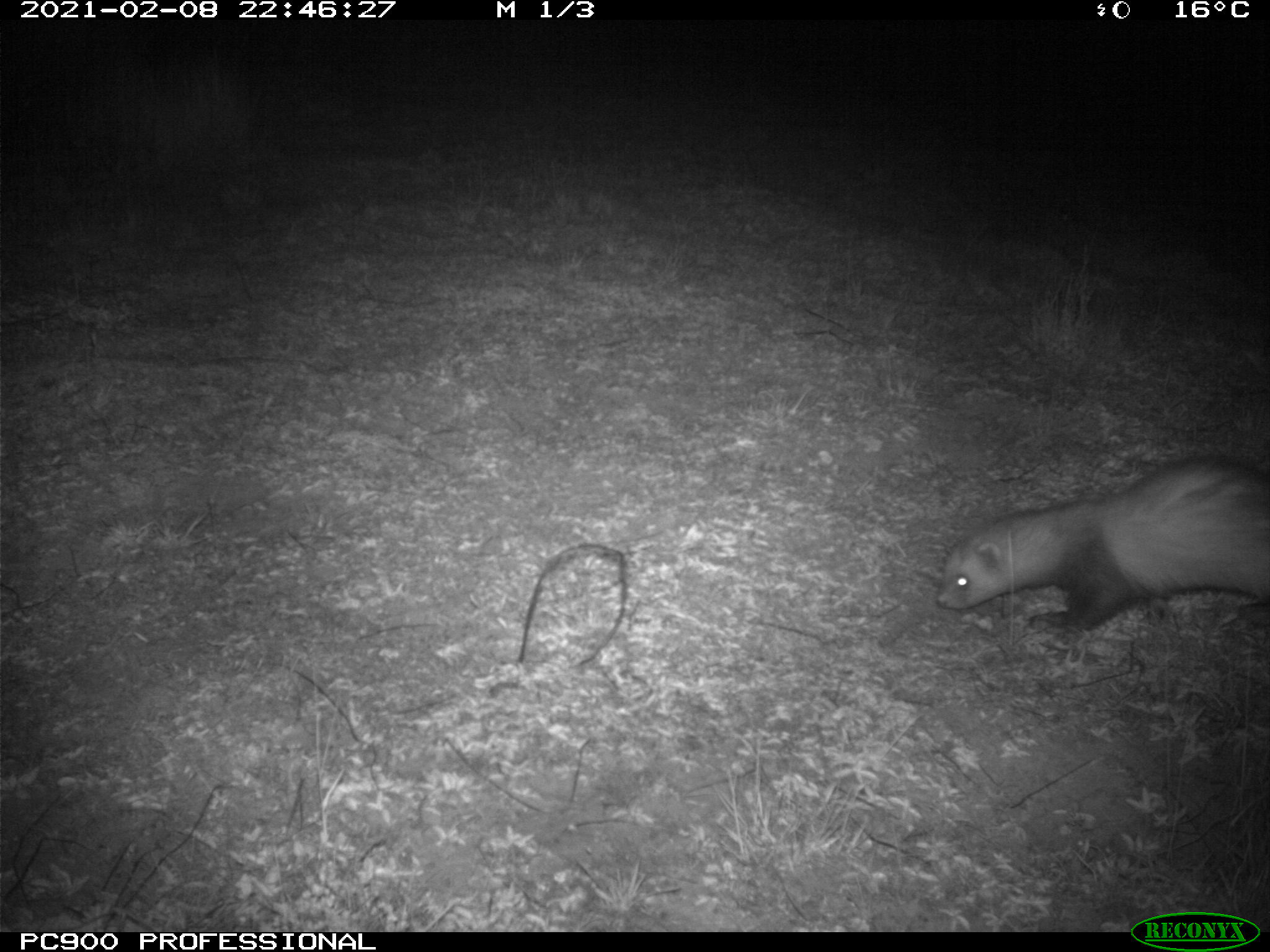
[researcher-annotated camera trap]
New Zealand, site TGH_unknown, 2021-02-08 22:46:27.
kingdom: Animalia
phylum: Chordata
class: Mammalia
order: Carnivora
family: Mustelidae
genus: Mustela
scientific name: Mustela furo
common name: ferret